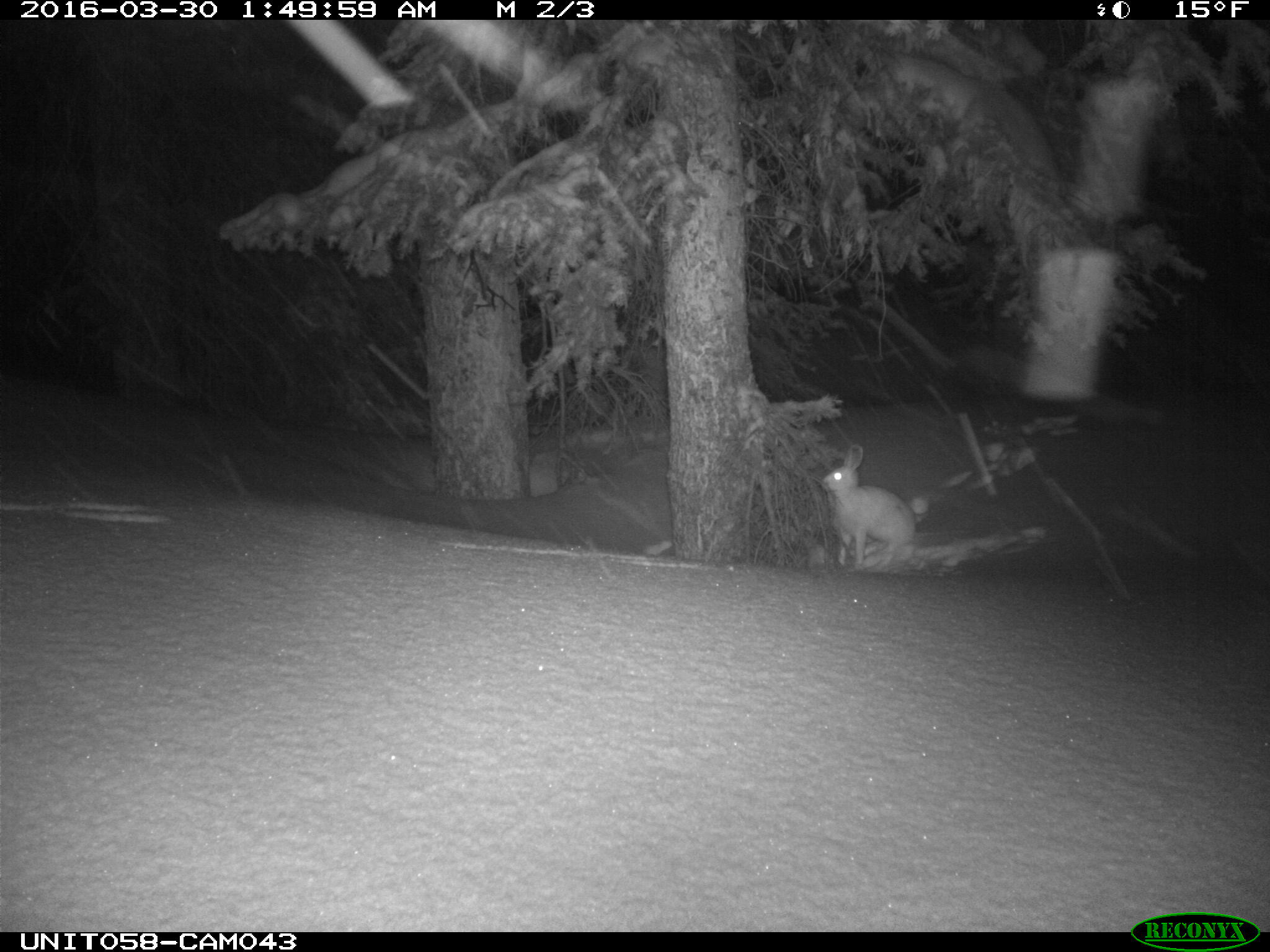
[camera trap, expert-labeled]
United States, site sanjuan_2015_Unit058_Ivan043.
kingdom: Animalia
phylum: Chordata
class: Mammalia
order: Lagomorpha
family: Leporidae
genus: Lepus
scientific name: Lepus americanus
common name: snowshoe hare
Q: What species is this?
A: Lepus americanus (snowshoe hare).